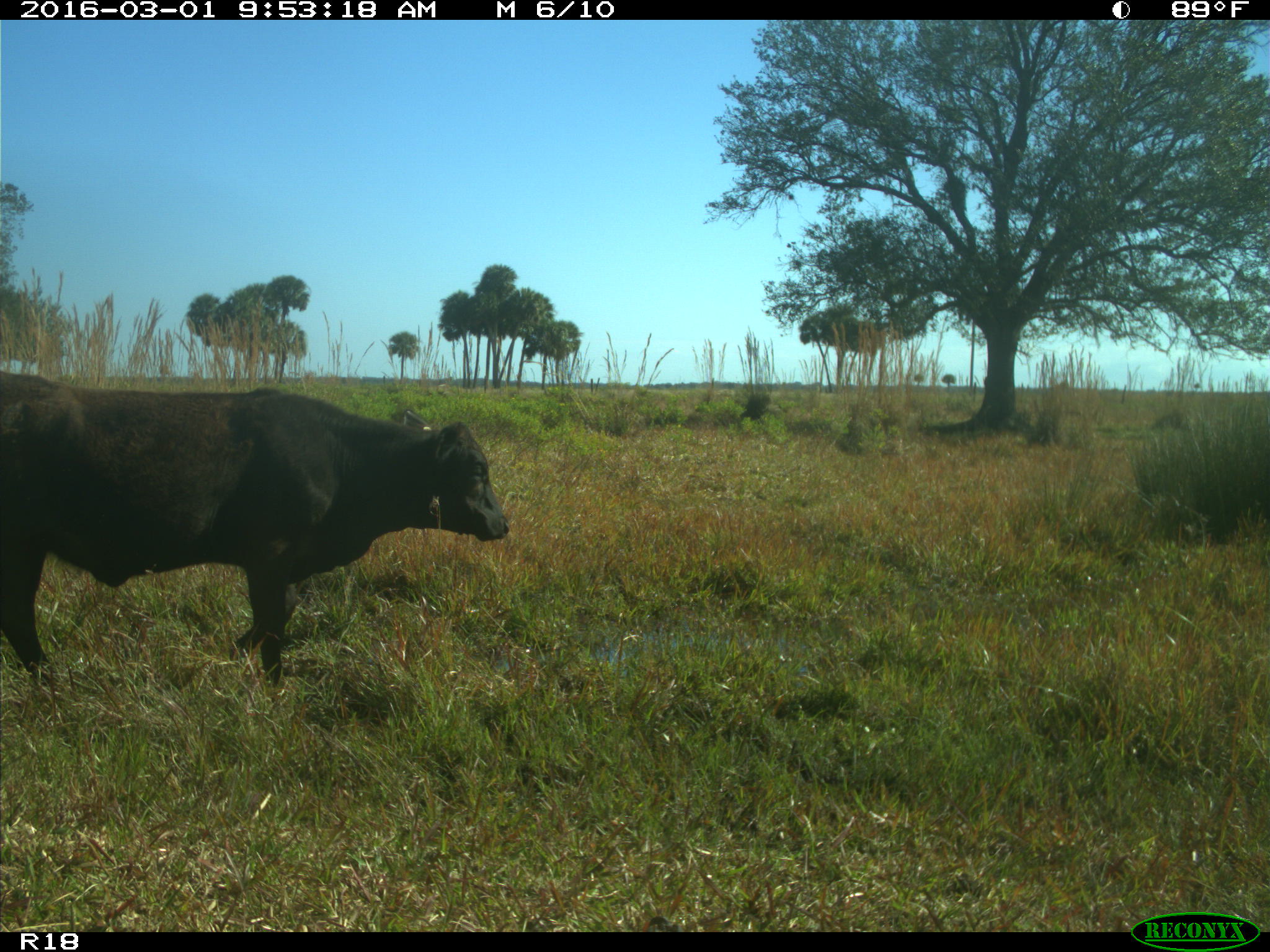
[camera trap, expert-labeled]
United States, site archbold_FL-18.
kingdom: Animalia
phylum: Chordata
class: Mammalia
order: Artiodactyla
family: Bovidae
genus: Bos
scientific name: Bos taurus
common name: domestic cow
Bos taurus (domestic cow).